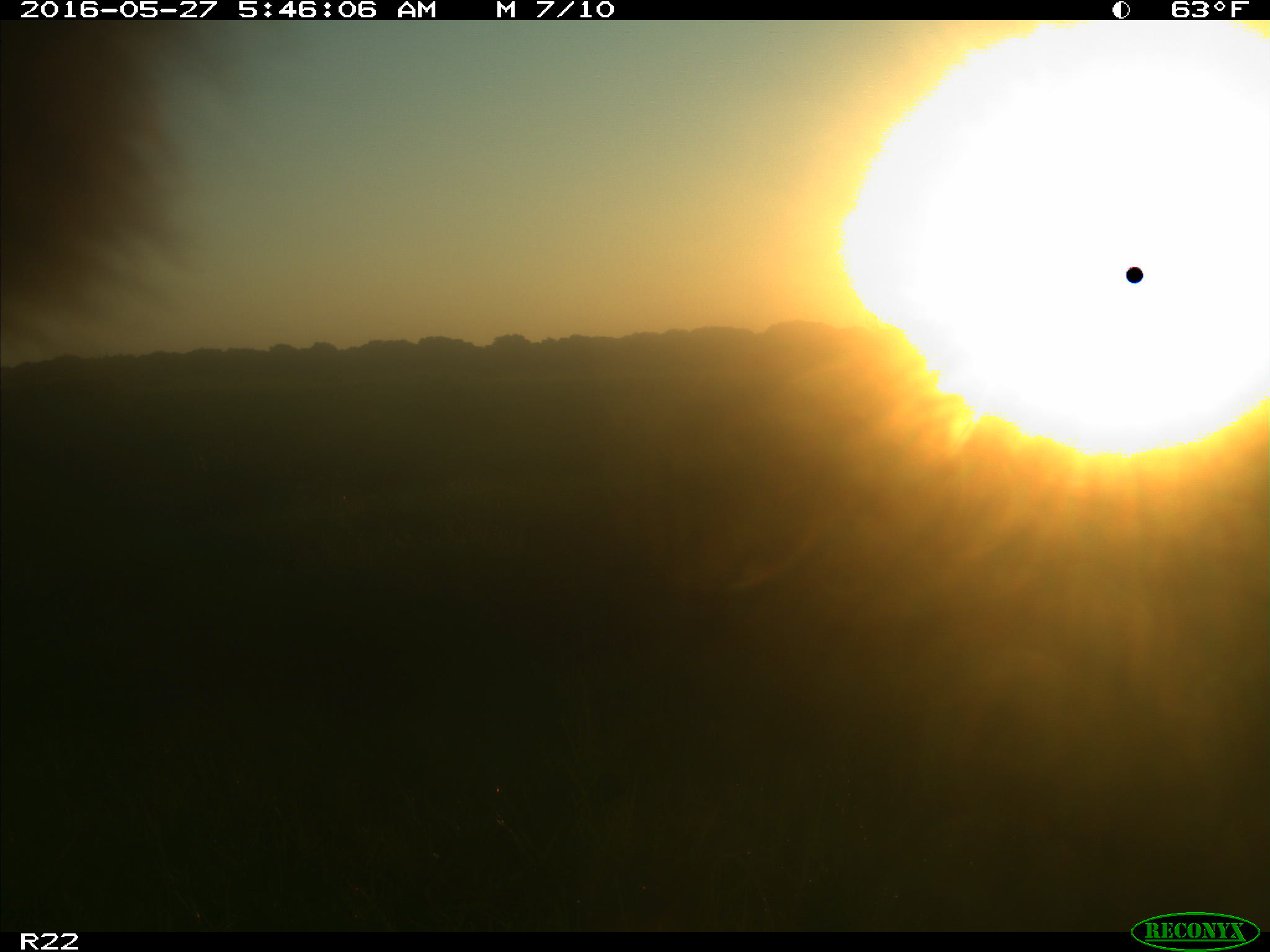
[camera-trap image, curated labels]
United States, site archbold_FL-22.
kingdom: Animalia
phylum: Chordata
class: Mammalia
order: Artiodactyla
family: Bovidae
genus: Bos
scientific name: Bos taurus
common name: domestic cow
Bos taurus (domestic cow).